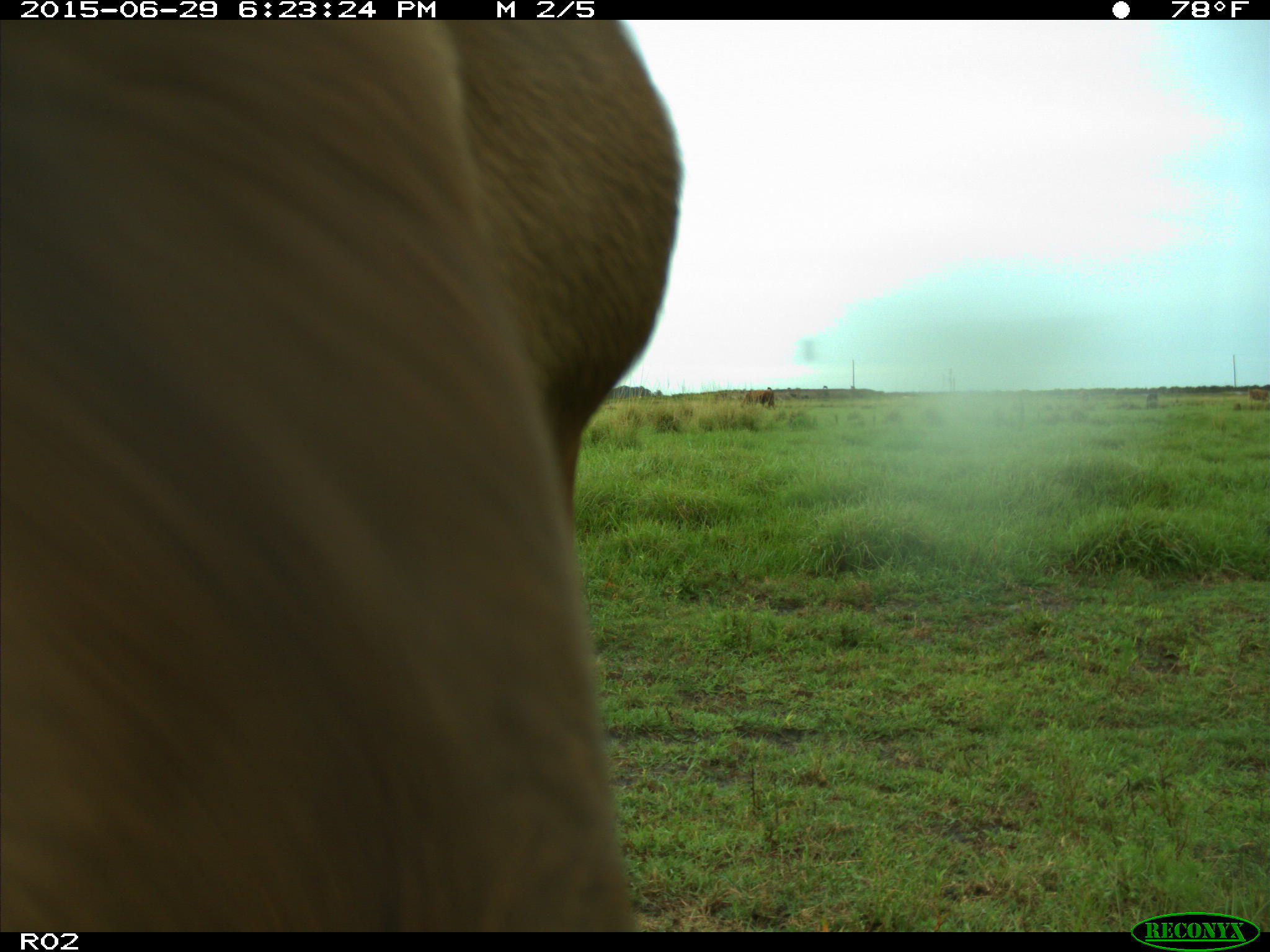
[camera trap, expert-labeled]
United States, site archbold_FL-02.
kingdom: Animalia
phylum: Chordata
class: Mammalia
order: Artiodactyla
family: Bovidae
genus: Bos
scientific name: Bos taurus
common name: domestic cow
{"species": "Bos taurus (domestic cow)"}